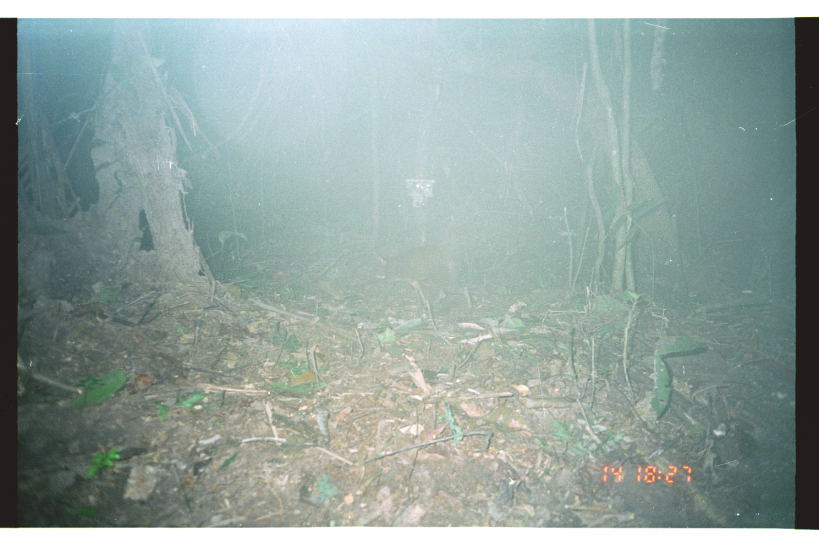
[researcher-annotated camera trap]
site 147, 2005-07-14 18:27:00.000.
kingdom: Animalia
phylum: Chordata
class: Mammalia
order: Rodentia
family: Dasyproctidae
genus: Dasyprocta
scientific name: Dasyprocta punctata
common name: central american agouti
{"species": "Dasyprocta punctata (central american agouti)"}